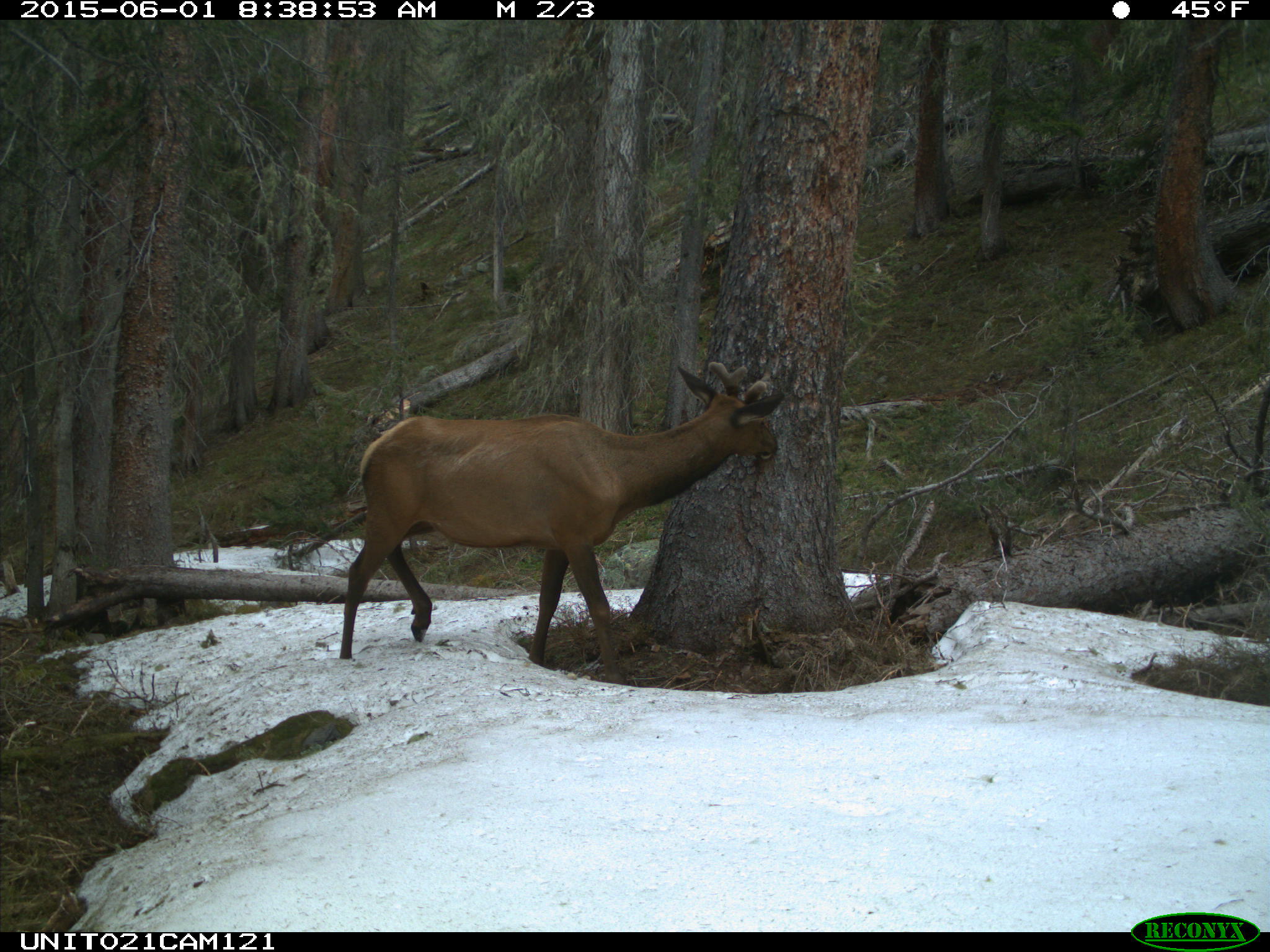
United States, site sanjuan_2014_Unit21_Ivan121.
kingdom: Animalia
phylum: Chordata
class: Mammalia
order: Artiodactyla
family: Cervidae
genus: Cervus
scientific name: Cervus elaphus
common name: red deer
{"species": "Cervus elaphus (red deer)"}